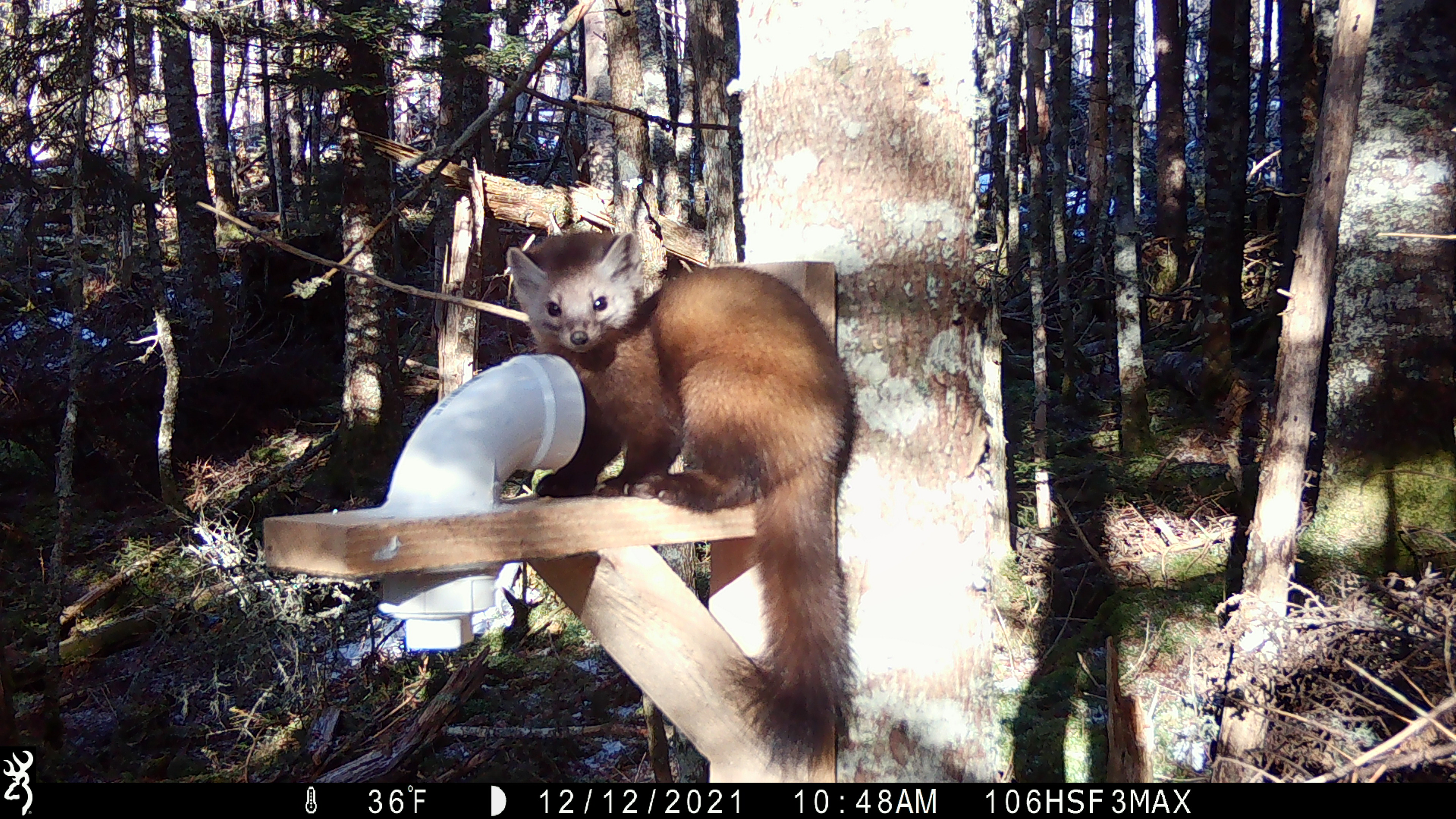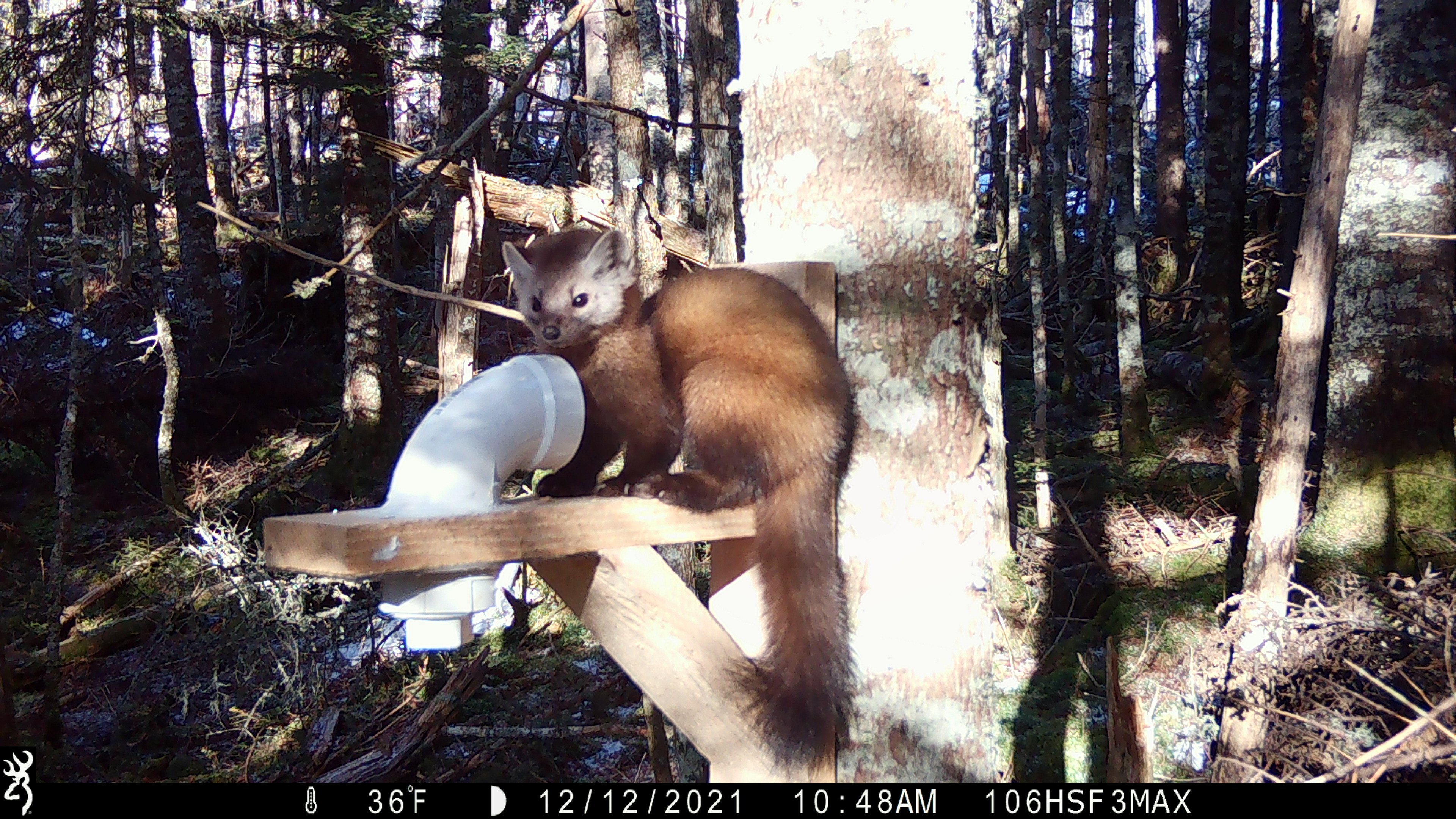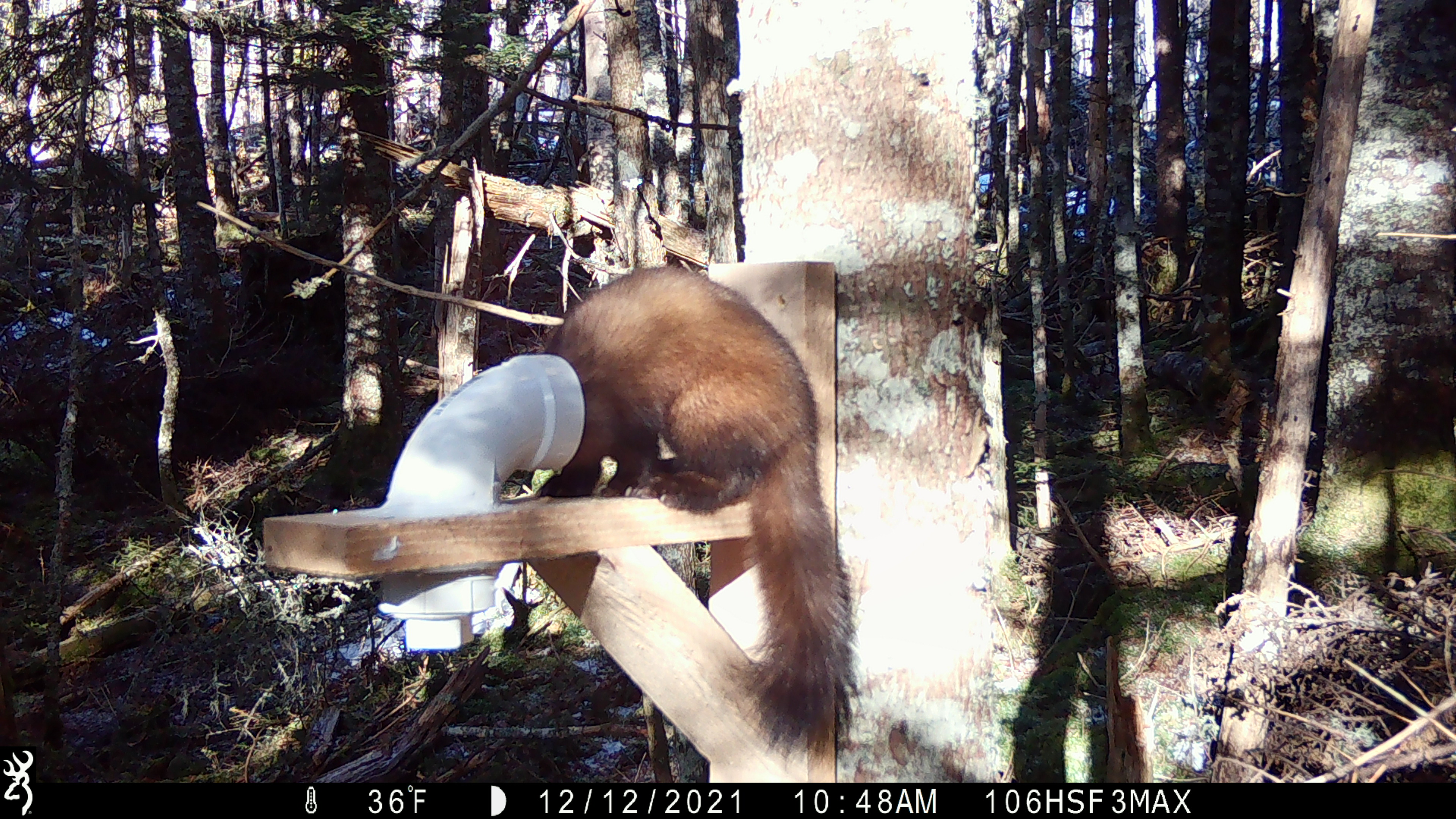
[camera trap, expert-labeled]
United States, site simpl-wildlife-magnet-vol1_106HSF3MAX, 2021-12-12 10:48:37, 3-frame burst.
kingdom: Animalia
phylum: Chordata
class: Mammalia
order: Carnivora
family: Mustelidae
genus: Martes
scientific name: Martes americana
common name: american marten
American marten (Martes americana).